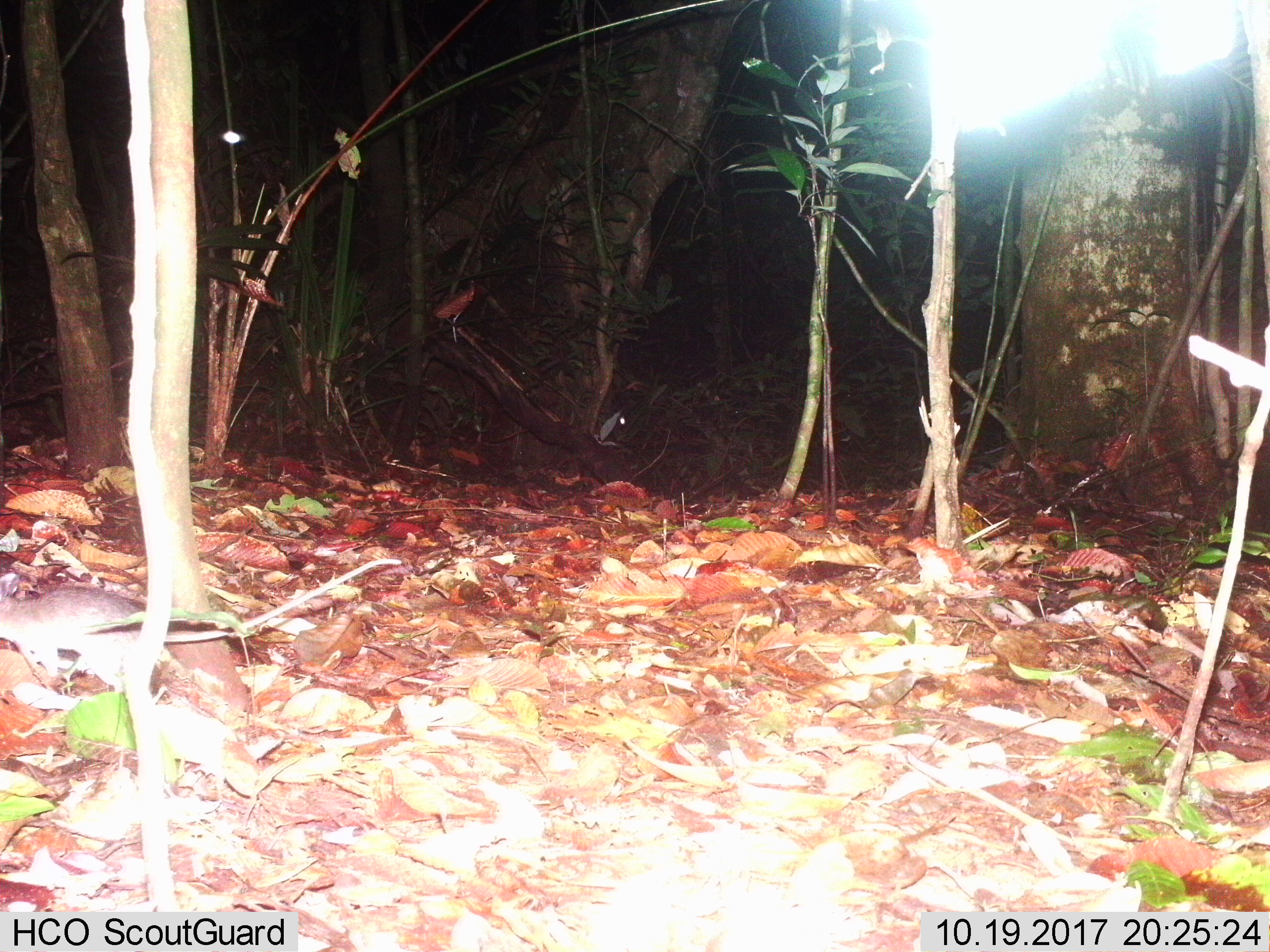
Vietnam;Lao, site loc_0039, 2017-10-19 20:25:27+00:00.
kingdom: Animalia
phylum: Chordata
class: Mammalia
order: Rodentia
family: Muridae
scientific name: Muridae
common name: old-world mice and rats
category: unidentified murid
Unidentified murid (old-world mice and rats) (Muridae). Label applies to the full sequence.